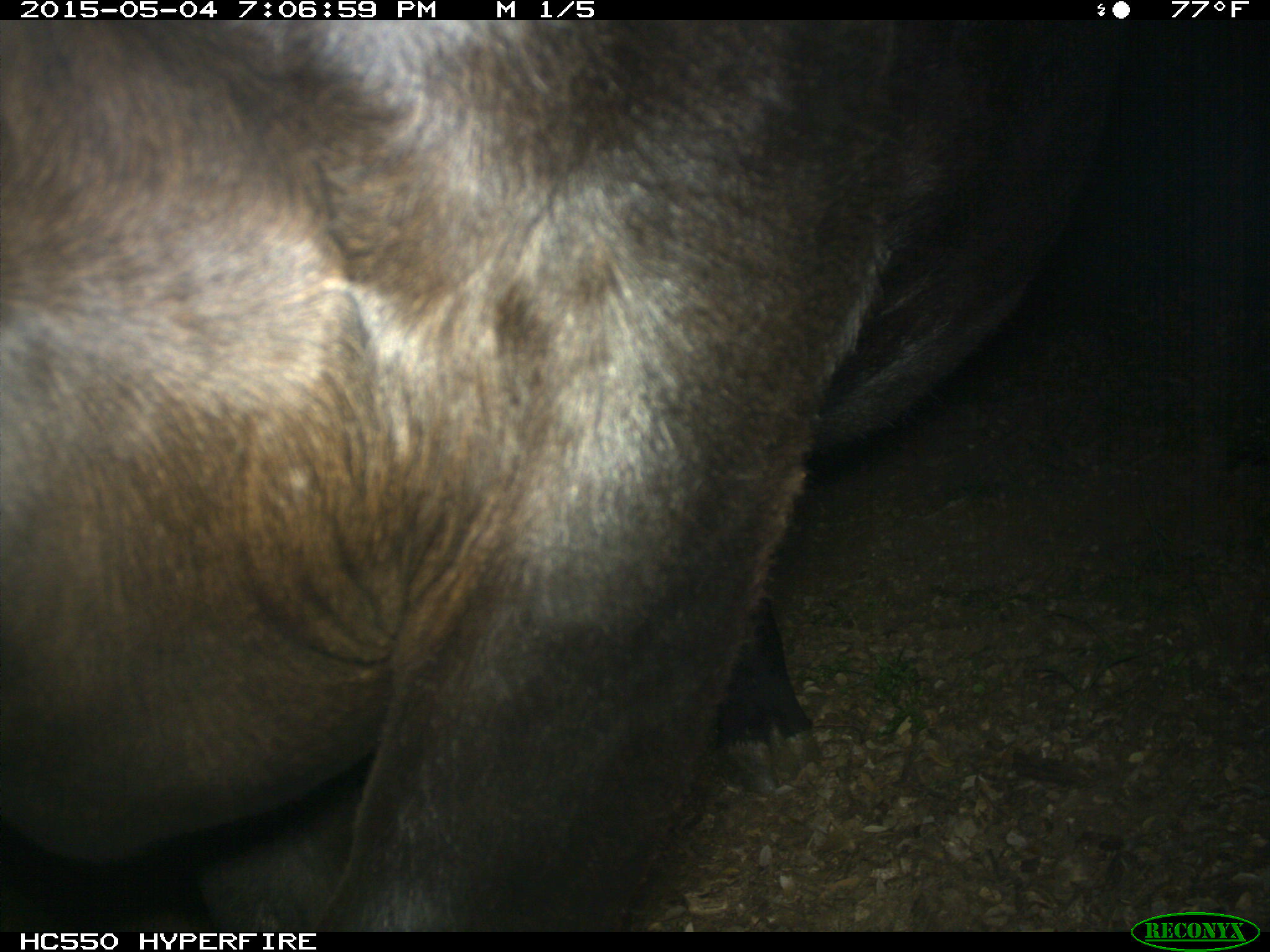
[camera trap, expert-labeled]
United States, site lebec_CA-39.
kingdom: Animalia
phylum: Chordata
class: Mammalia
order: Artiodactyla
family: Bovidae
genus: Bos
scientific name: Bos taurus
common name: domestic cow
Bos taurus (domestic cow).